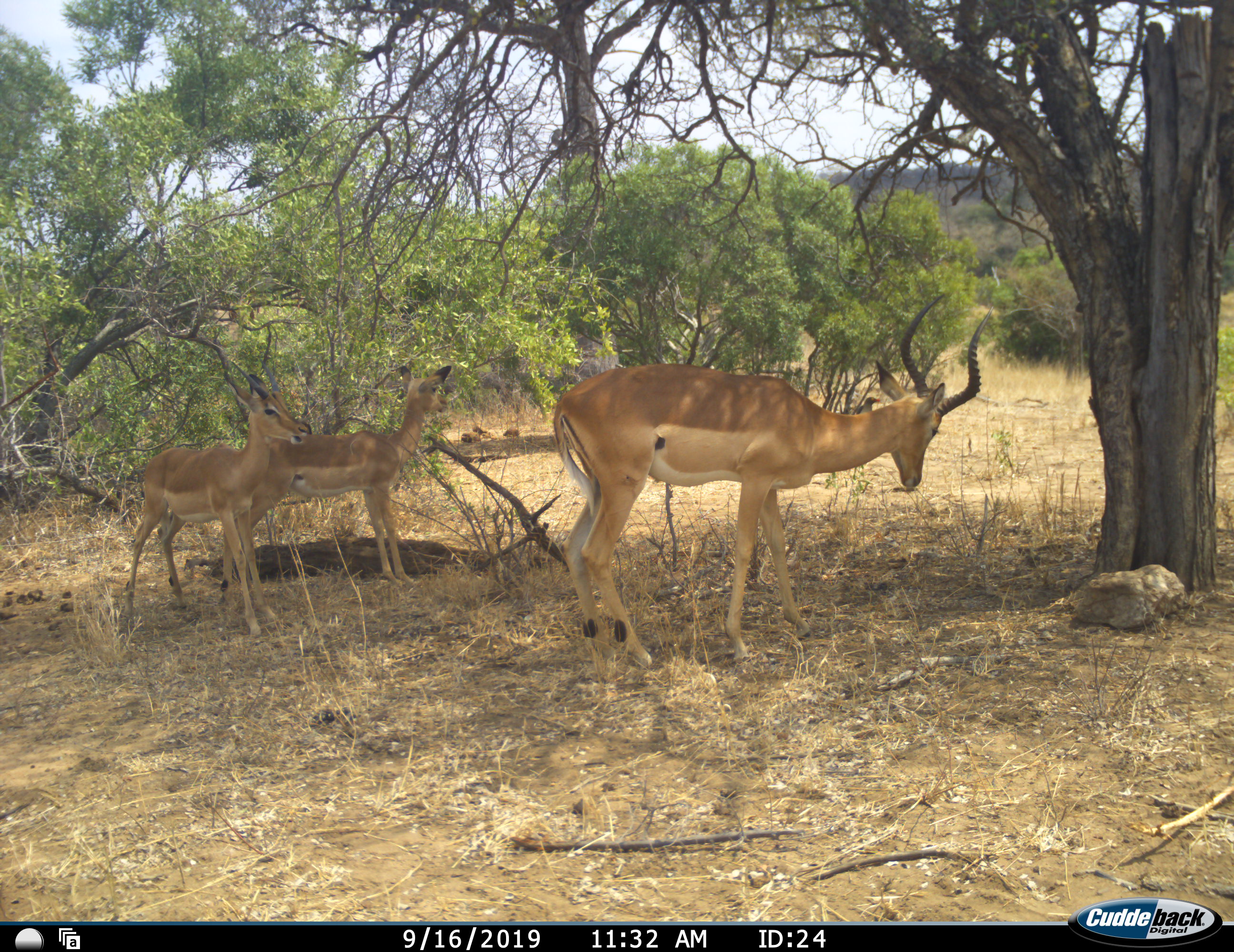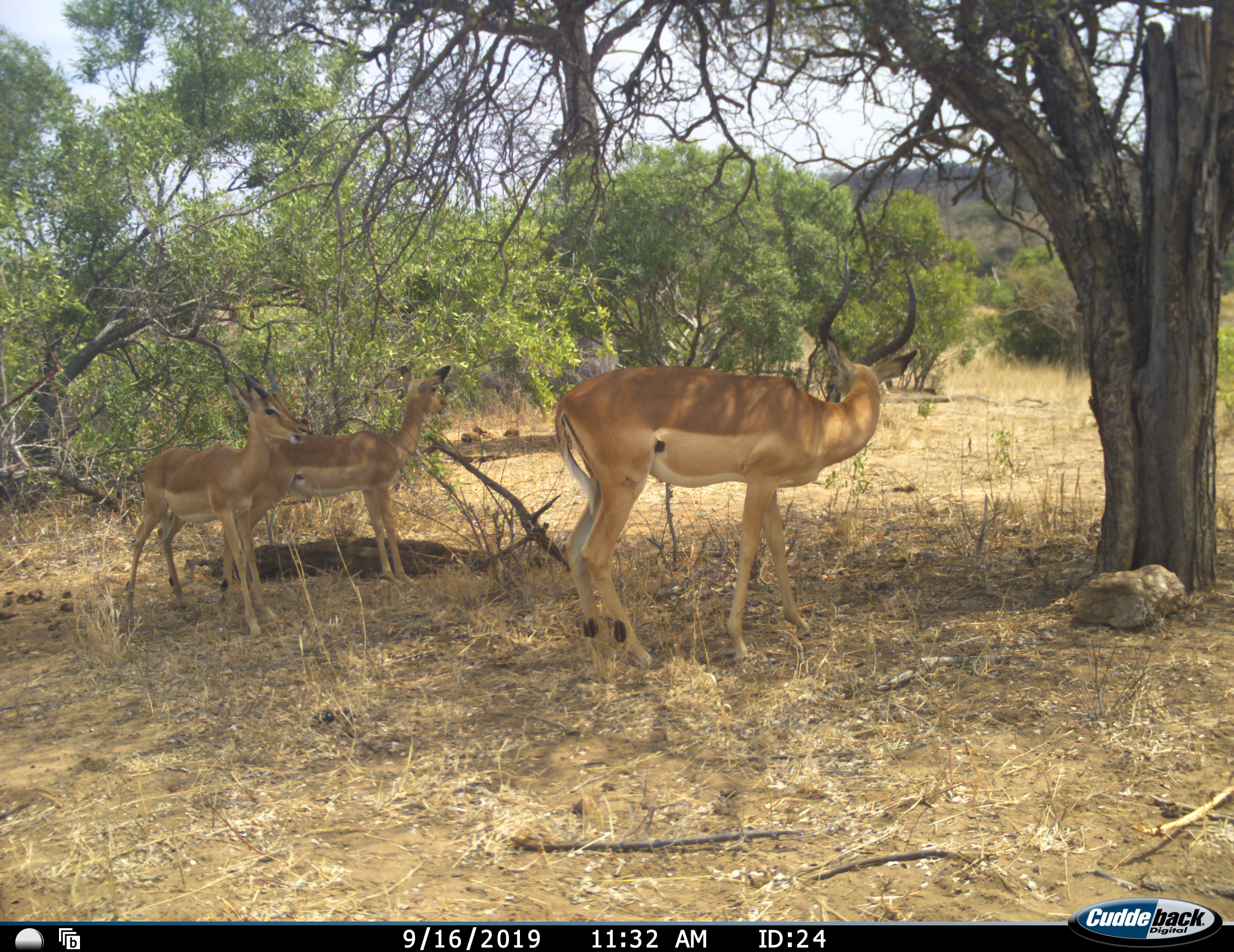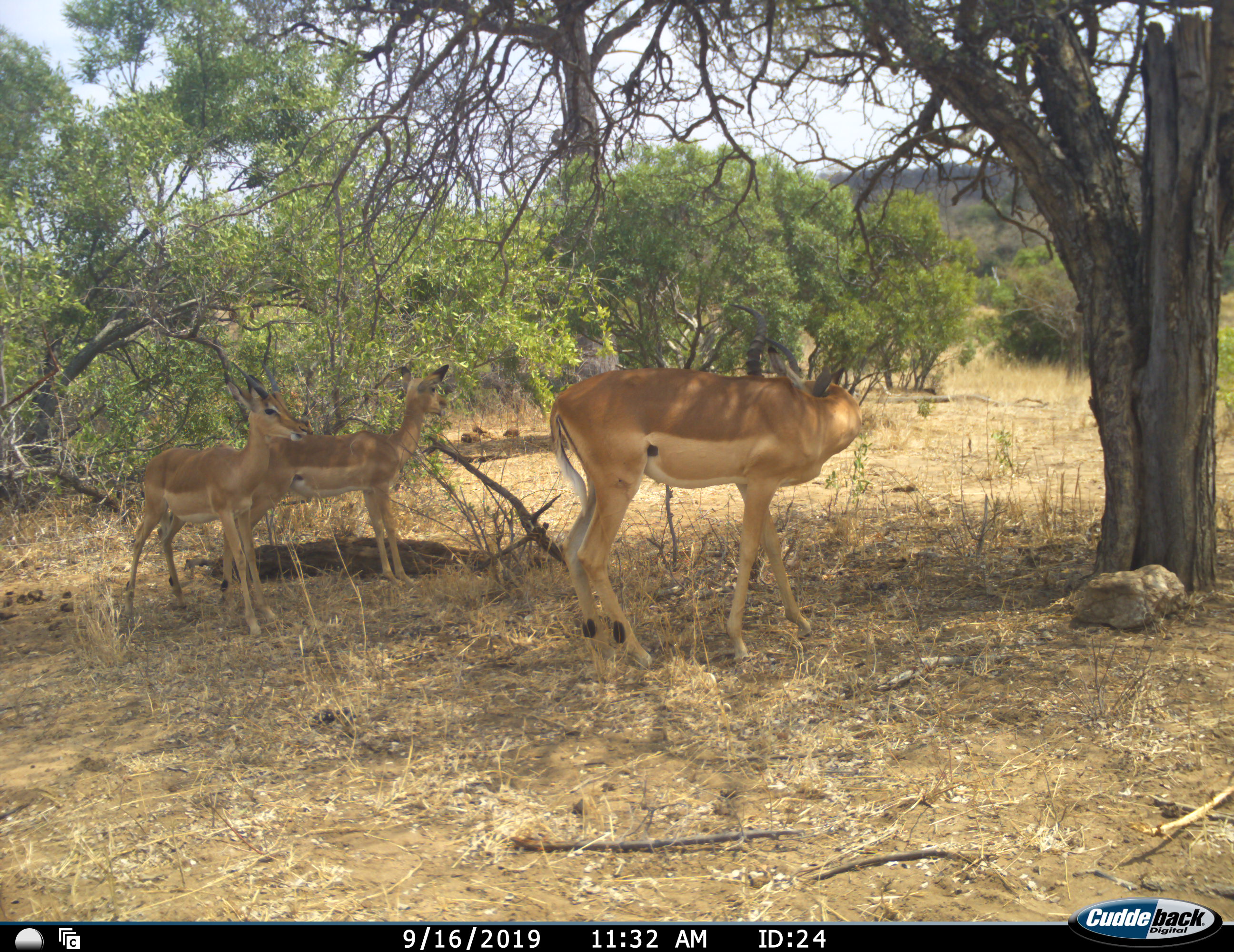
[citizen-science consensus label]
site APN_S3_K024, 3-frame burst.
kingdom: Animalia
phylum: Chordata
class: Mammalia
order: Artiodactyla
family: Bovidae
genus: Aepyceros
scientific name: Aepyceros melampus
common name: impala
Impala (Aepyceros melampus), count 3. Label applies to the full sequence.